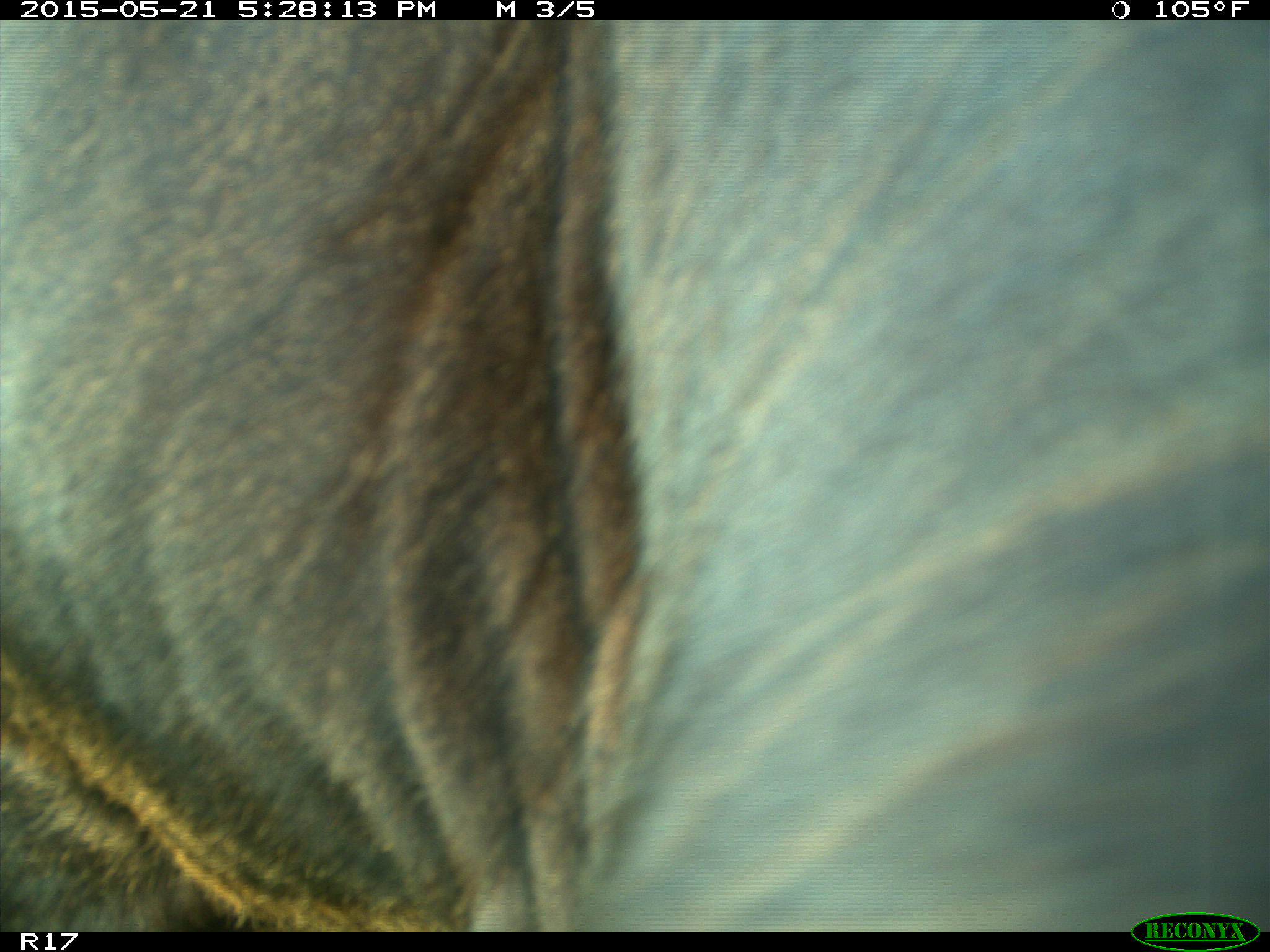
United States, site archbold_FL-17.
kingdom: Animalia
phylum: Chordata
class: Mammalia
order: Artiodactyla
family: Bovidae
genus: Bos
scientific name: Bos taurus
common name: domestic cow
Bos taurus (domestic cow).